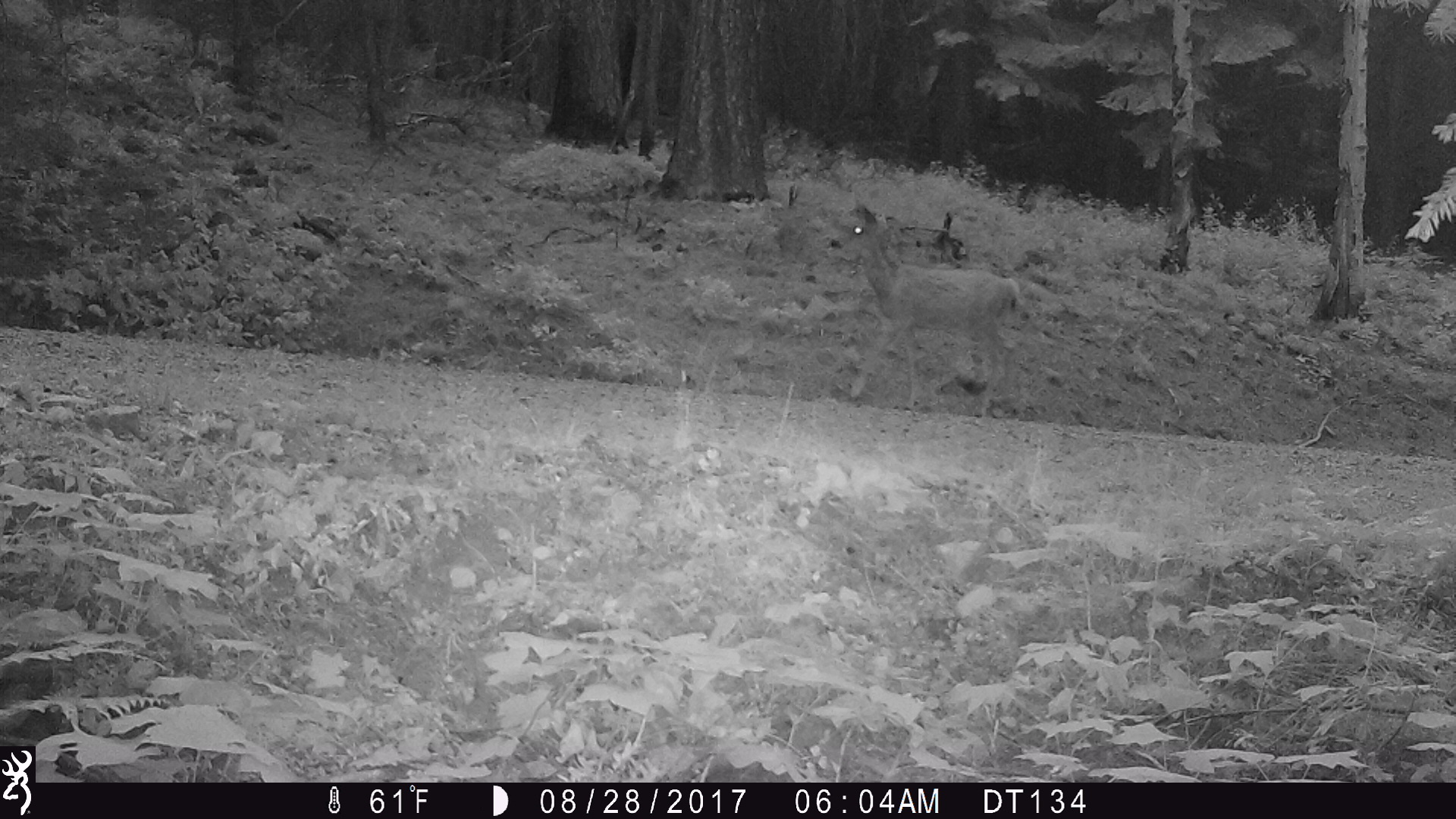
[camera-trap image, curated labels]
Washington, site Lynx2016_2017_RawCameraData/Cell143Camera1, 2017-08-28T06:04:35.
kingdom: Animalia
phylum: Chordata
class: Mammalia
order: Artiodactyla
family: Cervidae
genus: Odocoileus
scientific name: Odocoileus hemionus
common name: mule deer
Odocoileus hemionus (mule deer). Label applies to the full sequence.